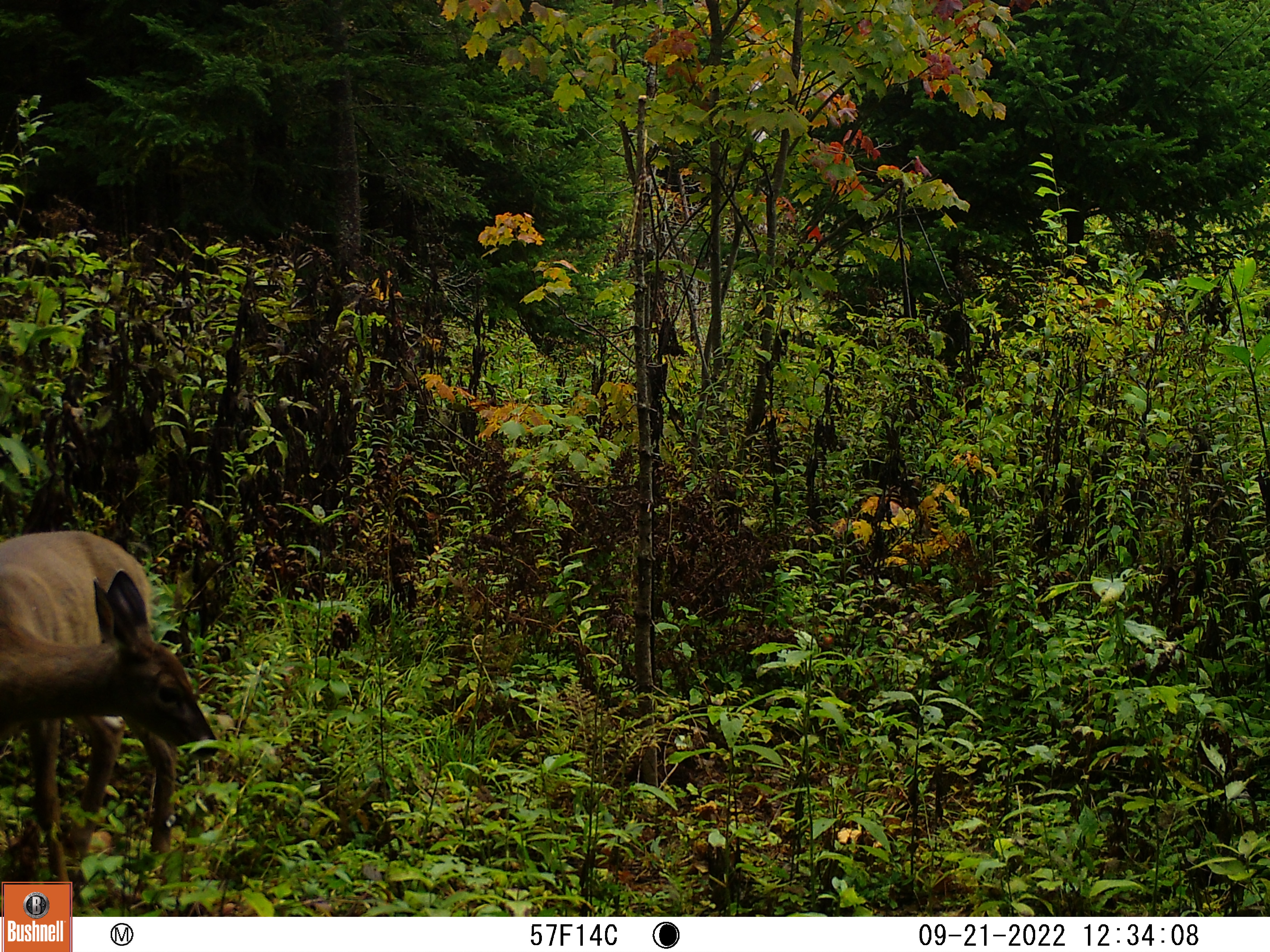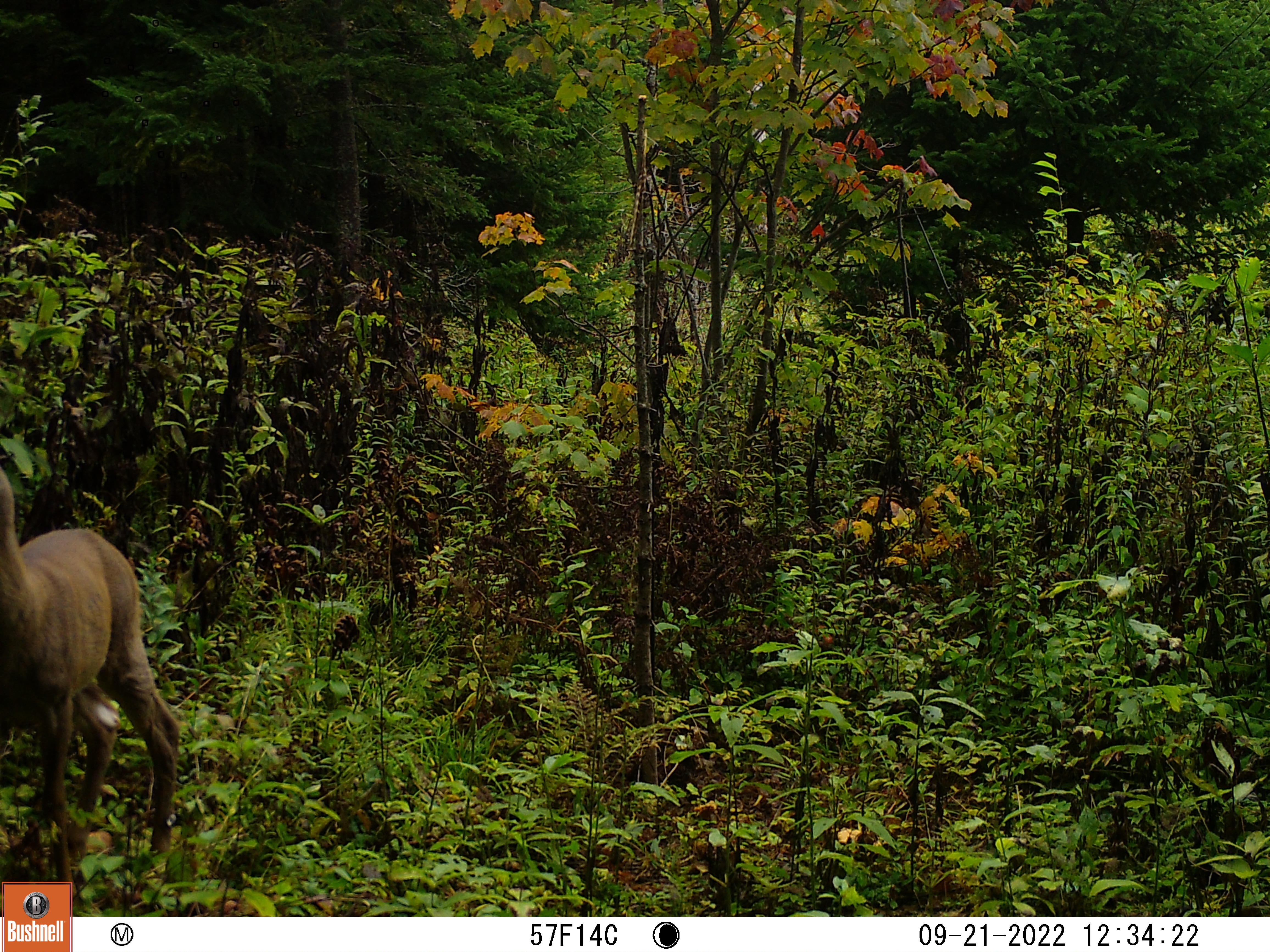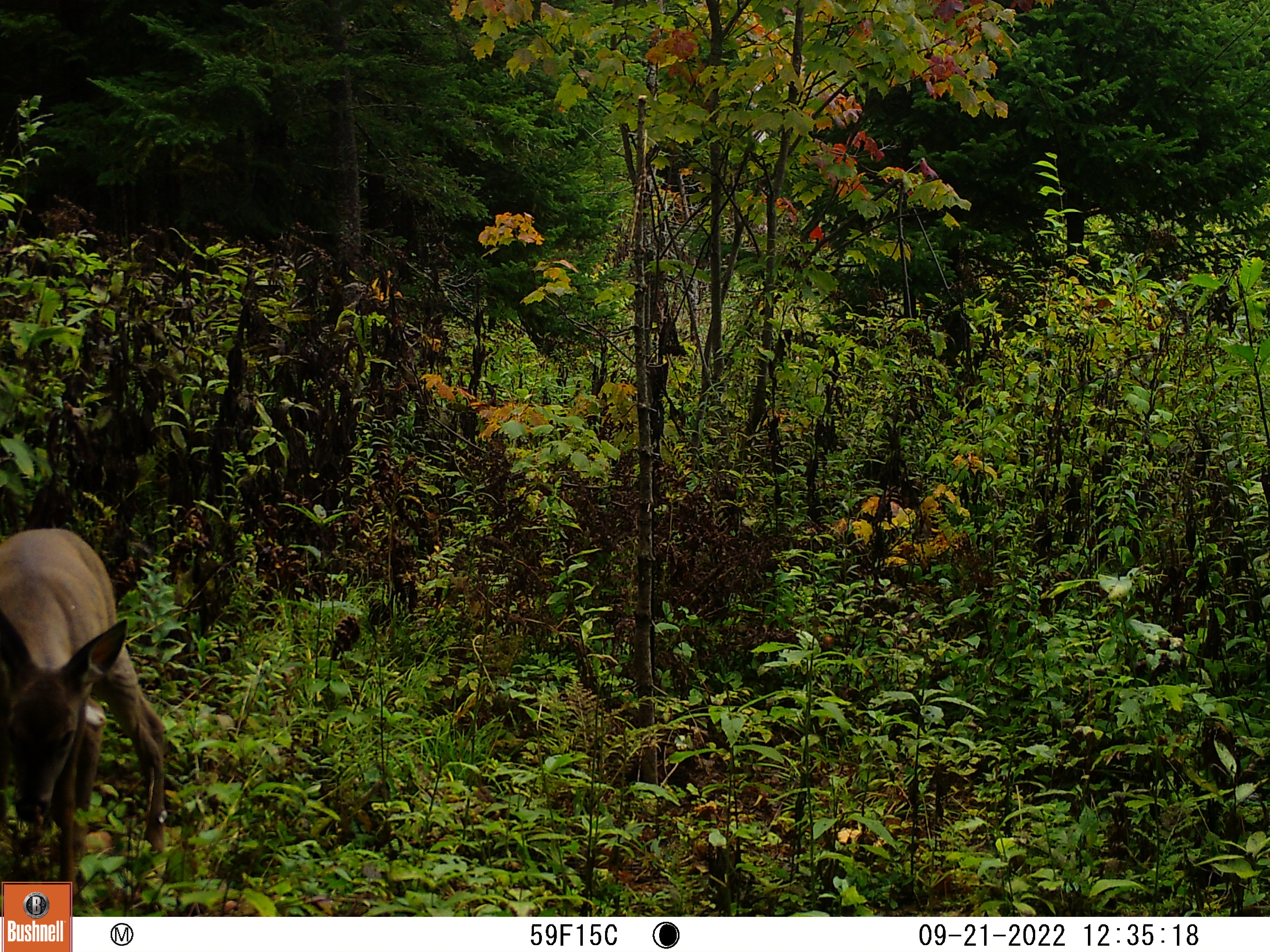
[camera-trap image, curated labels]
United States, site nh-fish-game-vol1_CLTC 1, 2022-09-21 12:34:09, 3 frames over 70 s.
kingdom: Animalia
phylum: Chordata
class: Mammalia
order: Artiodactyla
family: Cervidae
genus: Odocoileus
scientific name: Odocoileus virginianus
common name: white-tailed deer